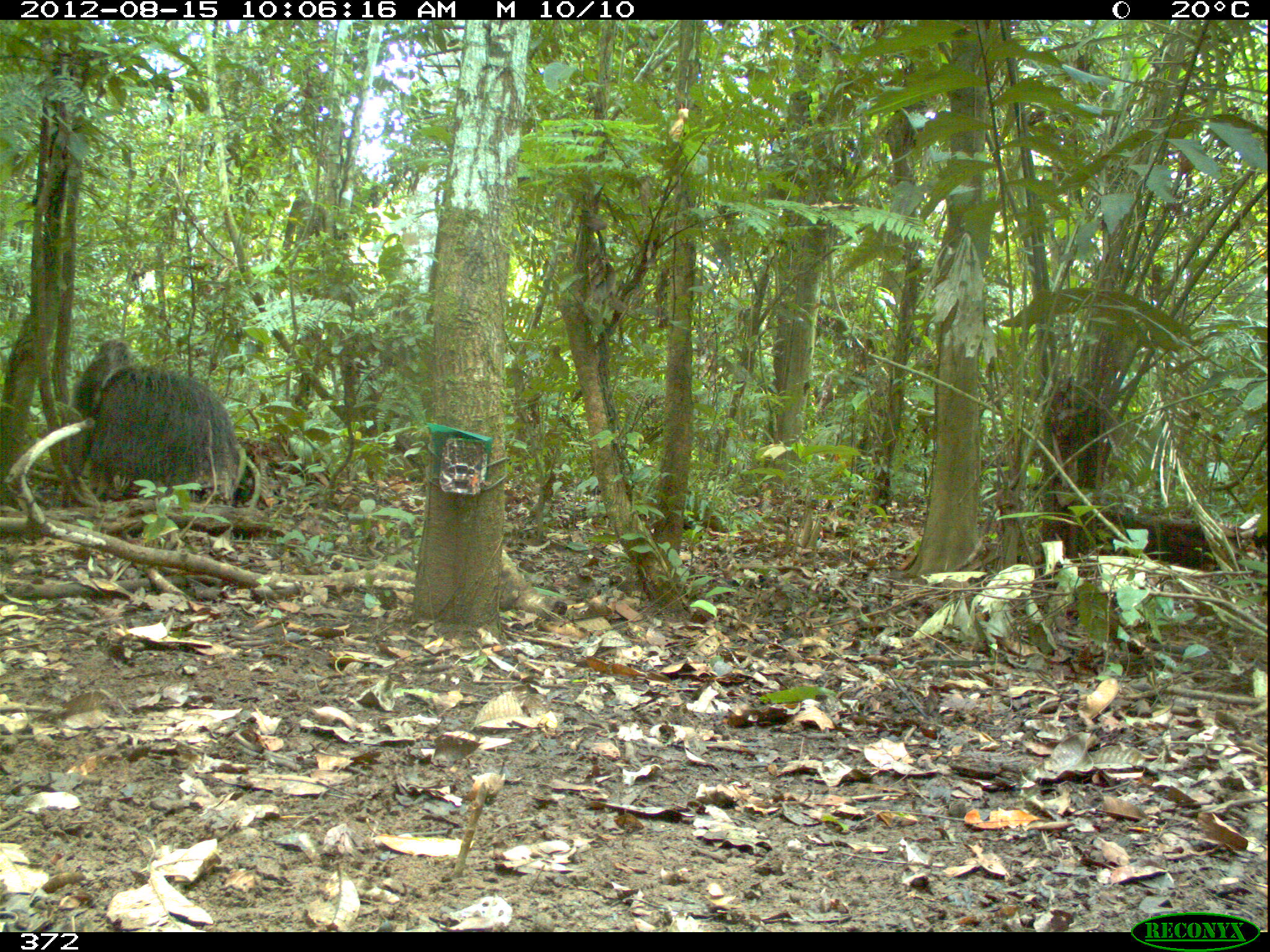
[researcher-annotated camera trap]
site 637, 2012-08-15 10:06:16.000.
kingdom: Animalia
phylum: Chordata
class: Mammalia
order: Pilosa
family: Myrmecophagidae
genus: Myrmecophaga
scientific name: Myrmecophaga tridactyla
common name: giant anteater